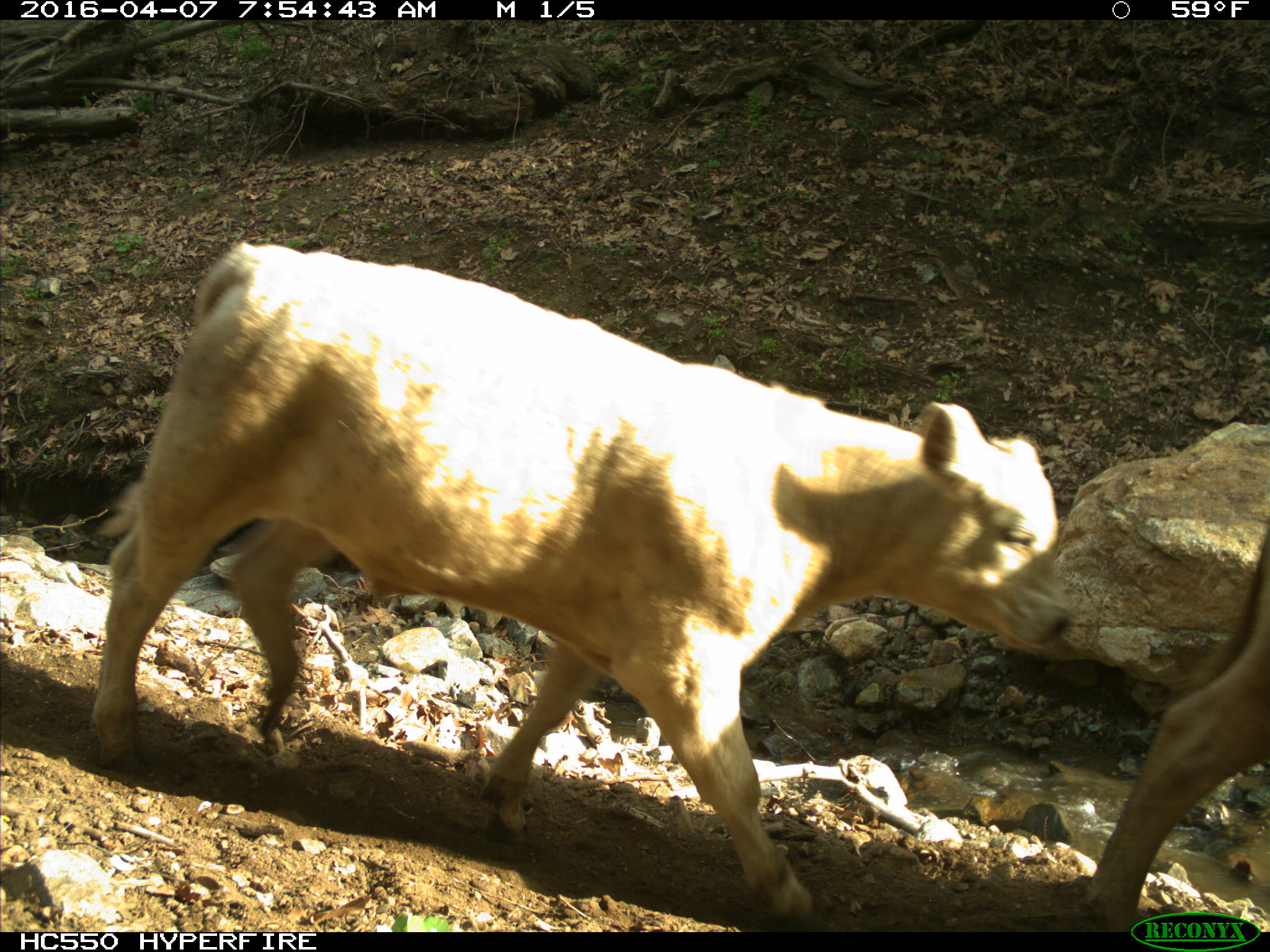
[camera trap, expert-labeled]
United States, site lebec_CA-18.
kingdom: Animalia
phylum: Chordata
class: Mammalia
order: Artiodactyla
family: Bovidae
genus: Bos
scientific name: Bos taurus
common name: domestic cow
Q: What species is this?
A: Bos taurus (domestic cow).